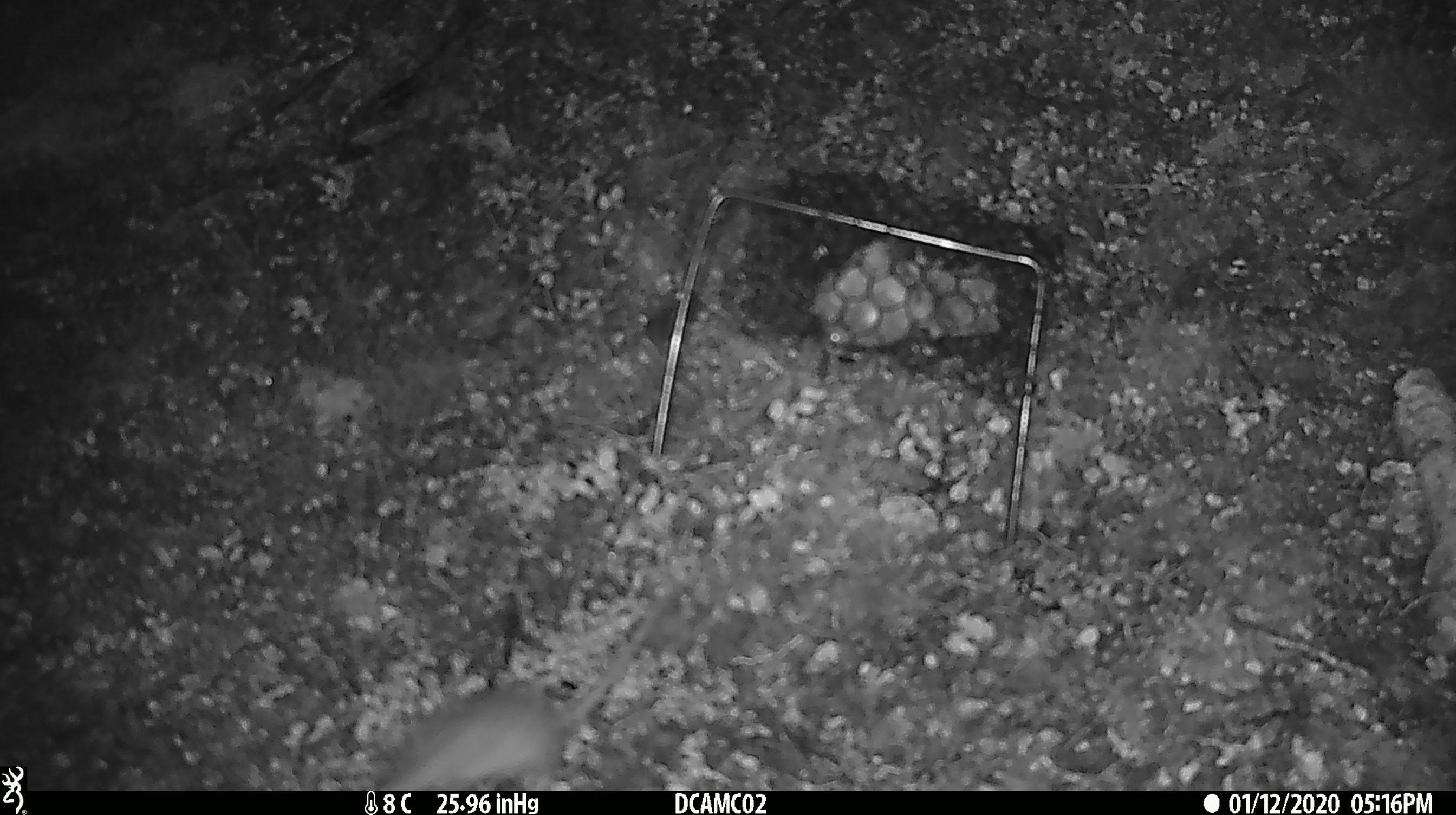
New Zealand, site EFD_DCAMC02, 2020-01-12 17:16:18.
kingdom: Animalia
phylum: Chordata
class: Mammalia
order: Rodentia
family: Muridae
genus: Mus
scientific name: Mus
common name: mouse